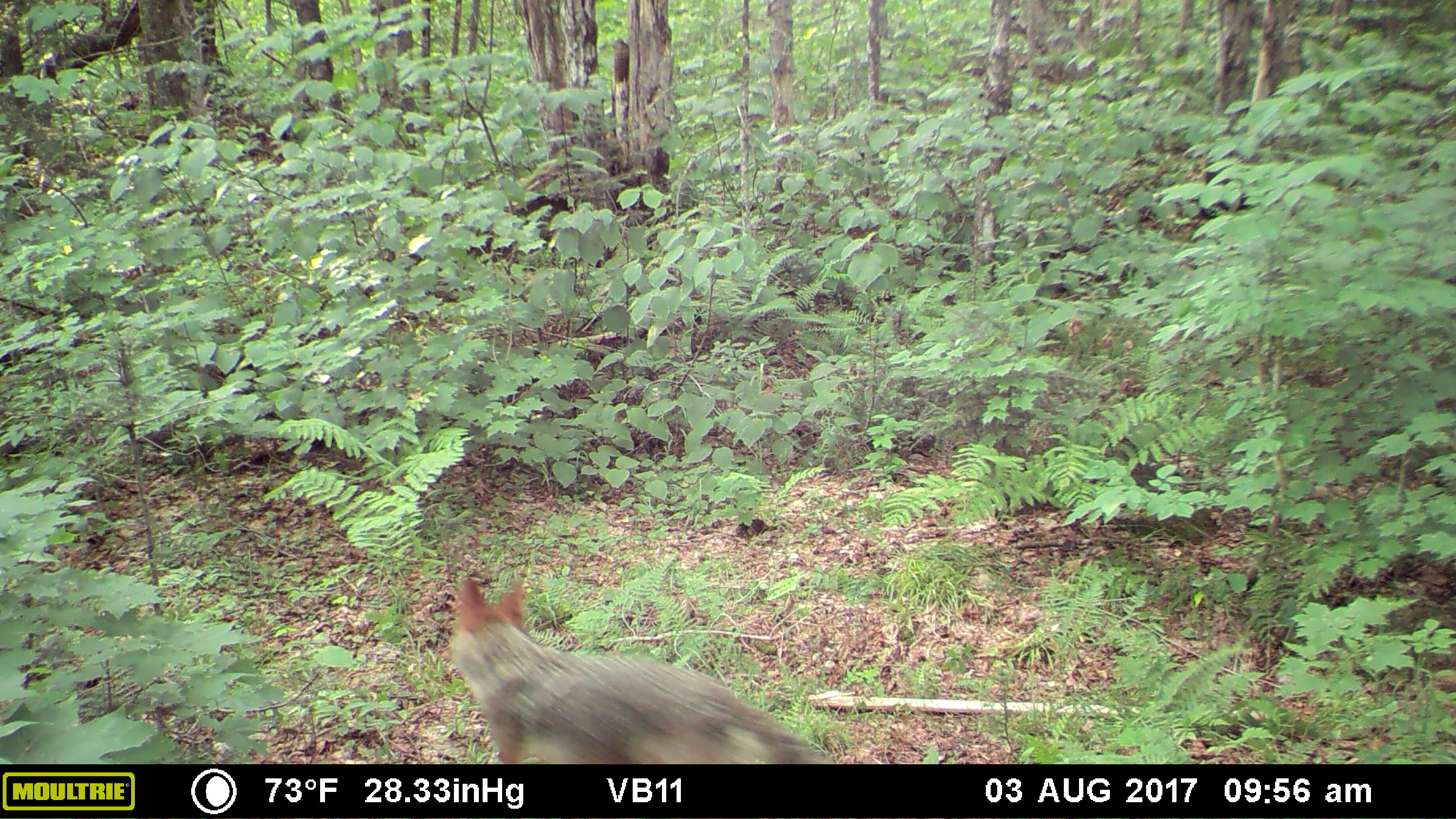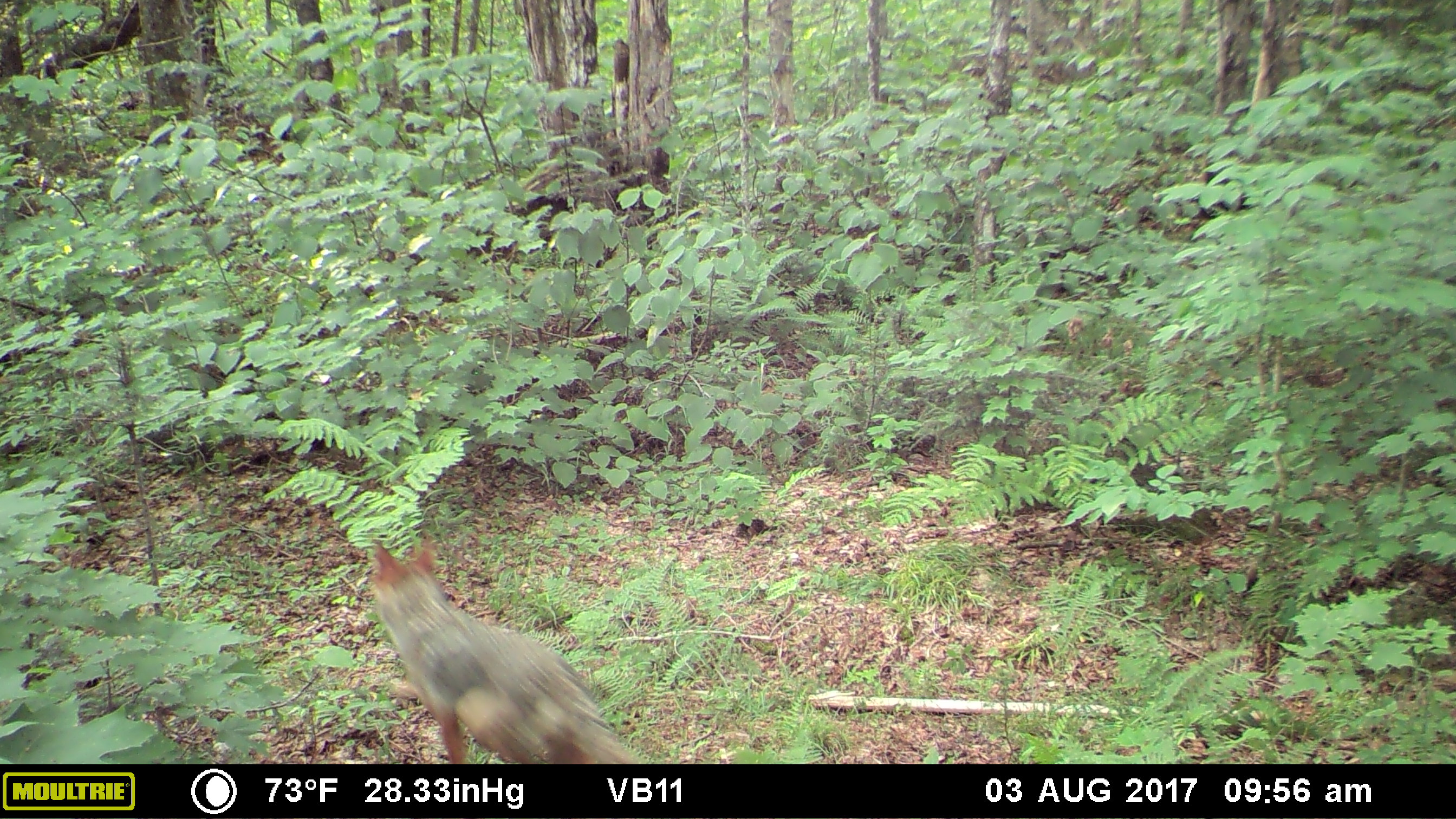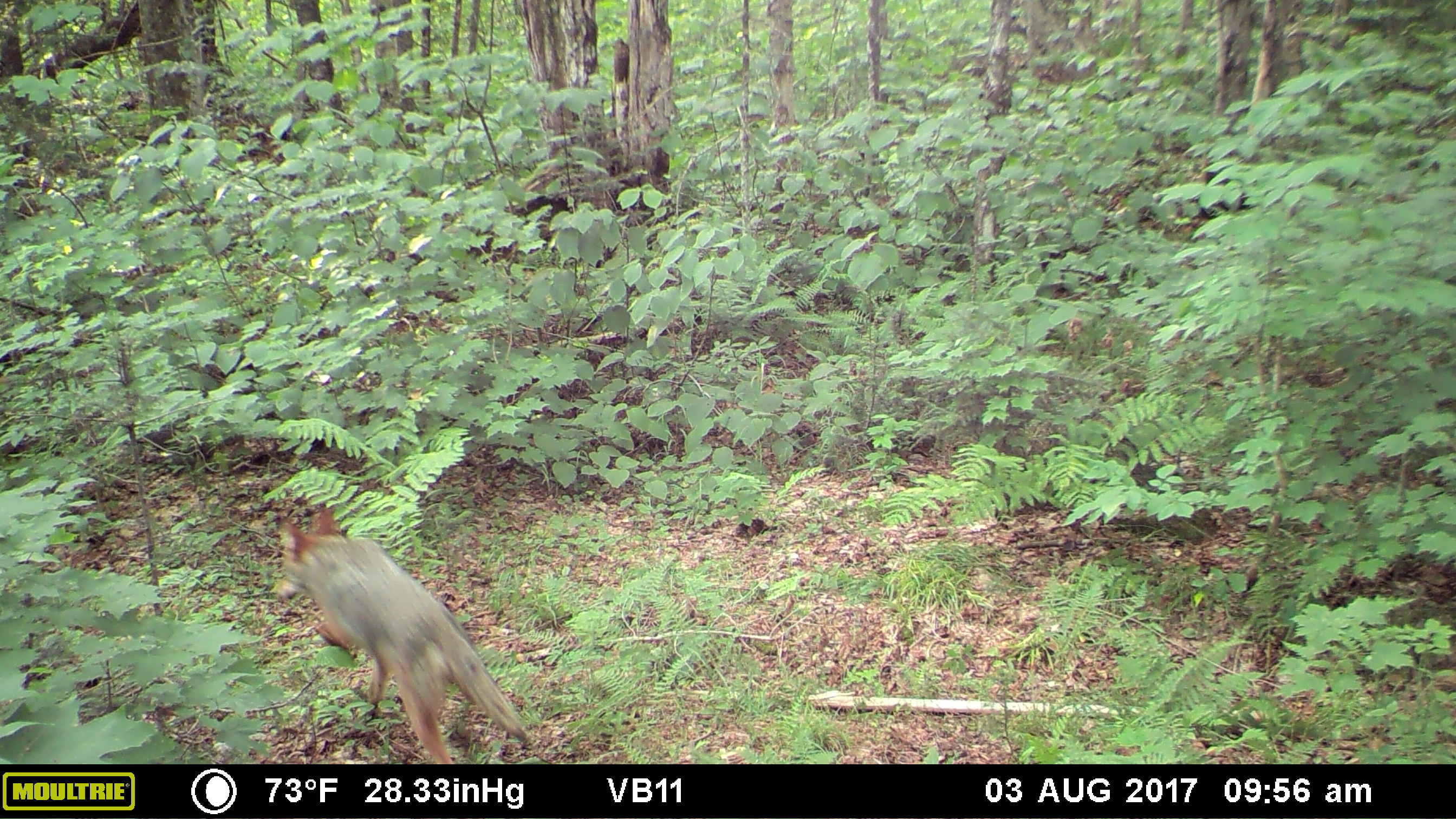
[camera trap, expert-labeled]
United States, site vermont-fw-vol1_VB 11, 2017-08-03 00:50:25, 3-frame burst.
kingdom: Animalia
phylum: Chordata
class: Mammalia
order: Carnivora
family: Canidae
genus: Canis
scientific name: Canis latrans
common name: coyote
Coyote (Canis latrans).